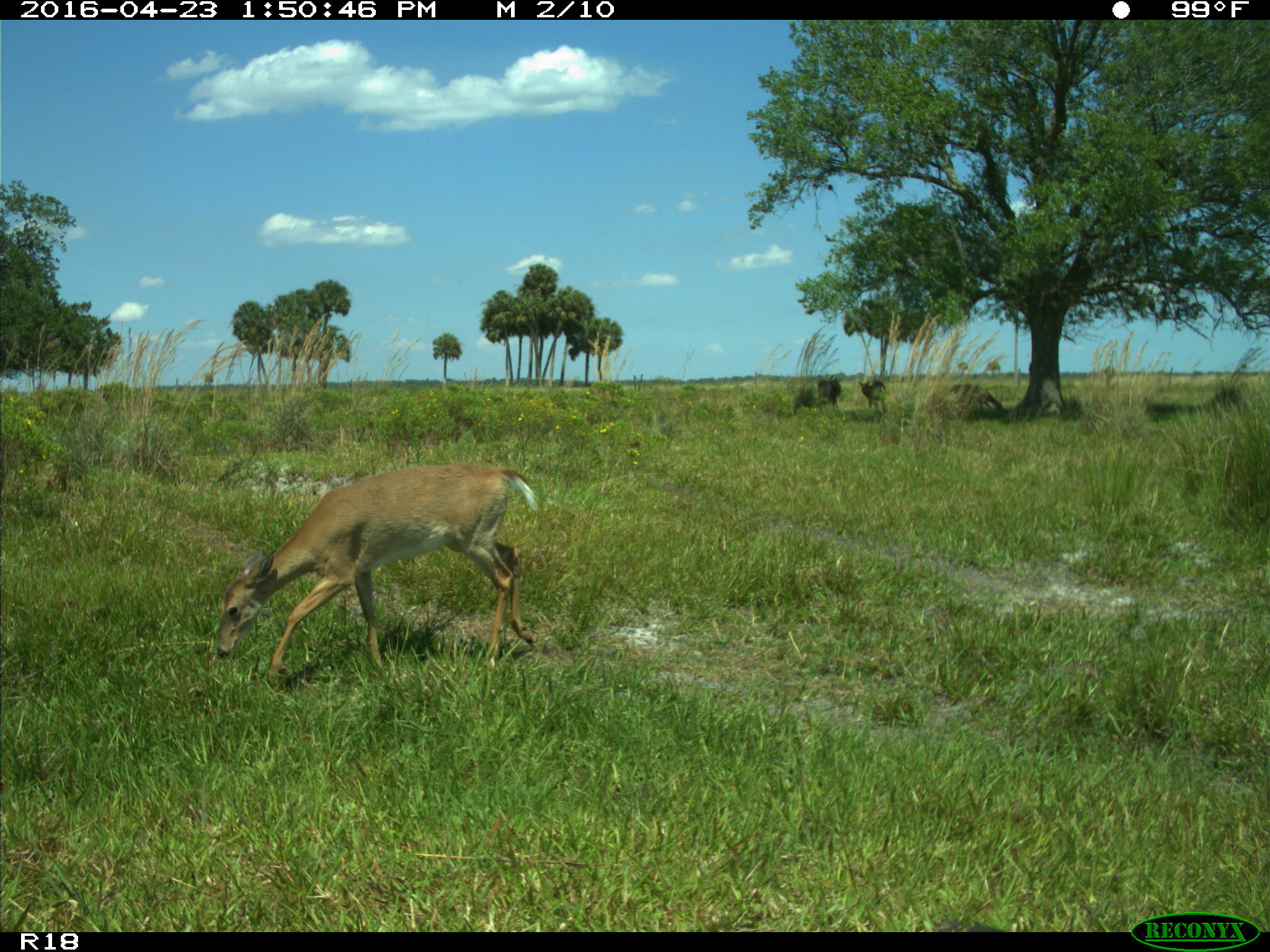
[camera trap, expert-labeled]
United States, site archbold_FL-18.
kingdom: Animalia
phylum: Chordata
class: Mammalia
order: Artiodactyla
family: Bovidae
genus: Bos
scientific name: Bos taurus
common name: domestic cow